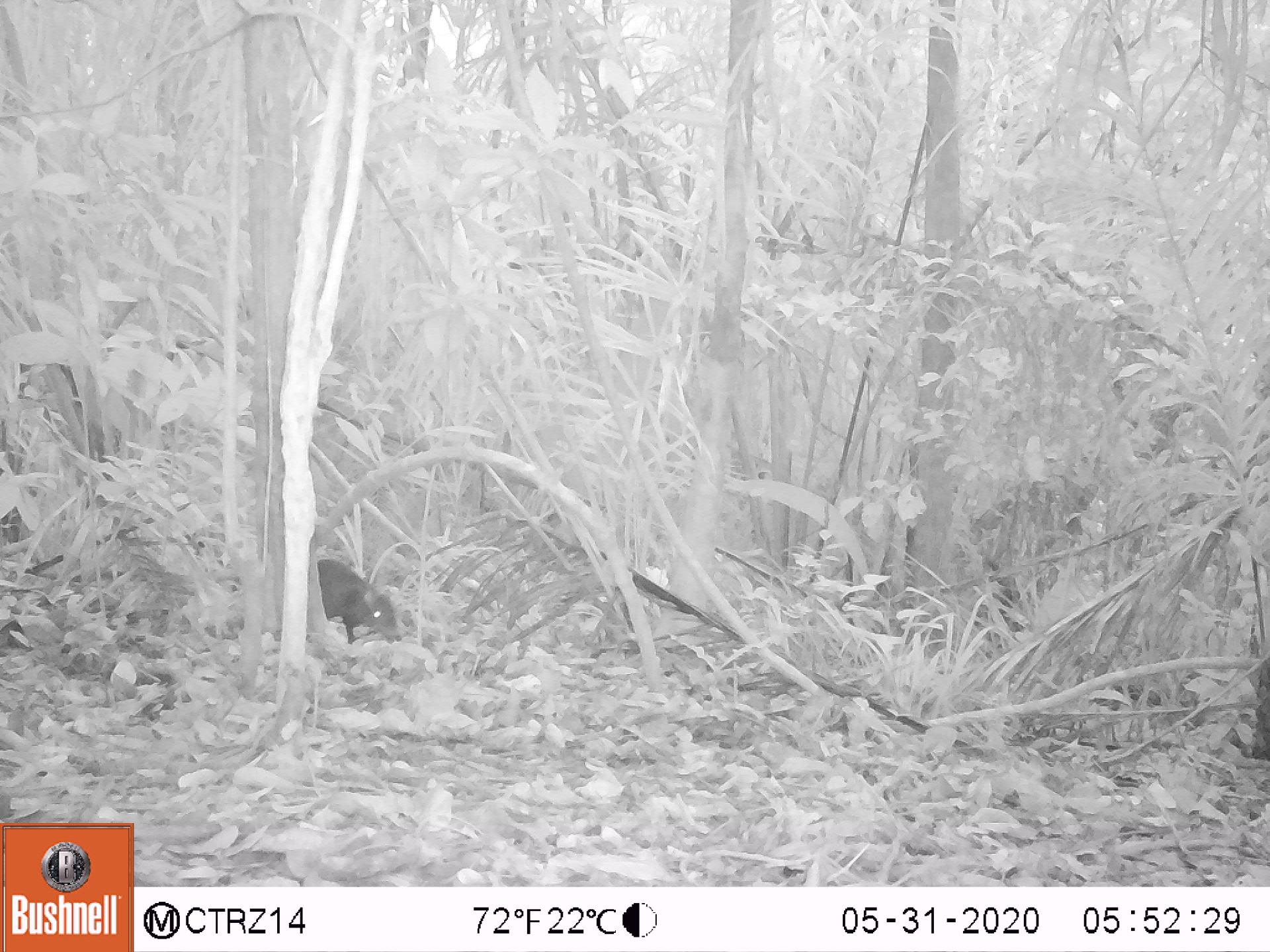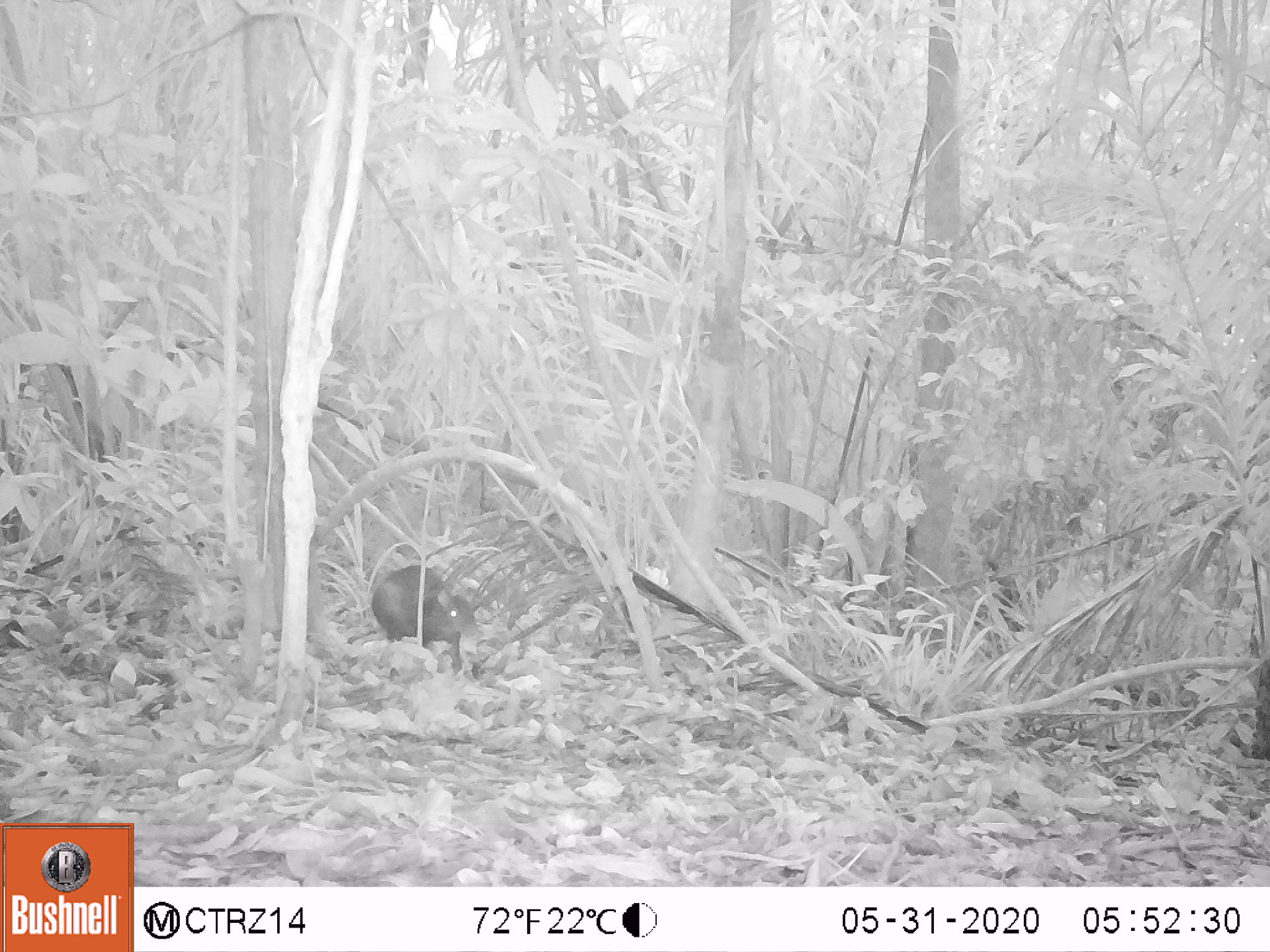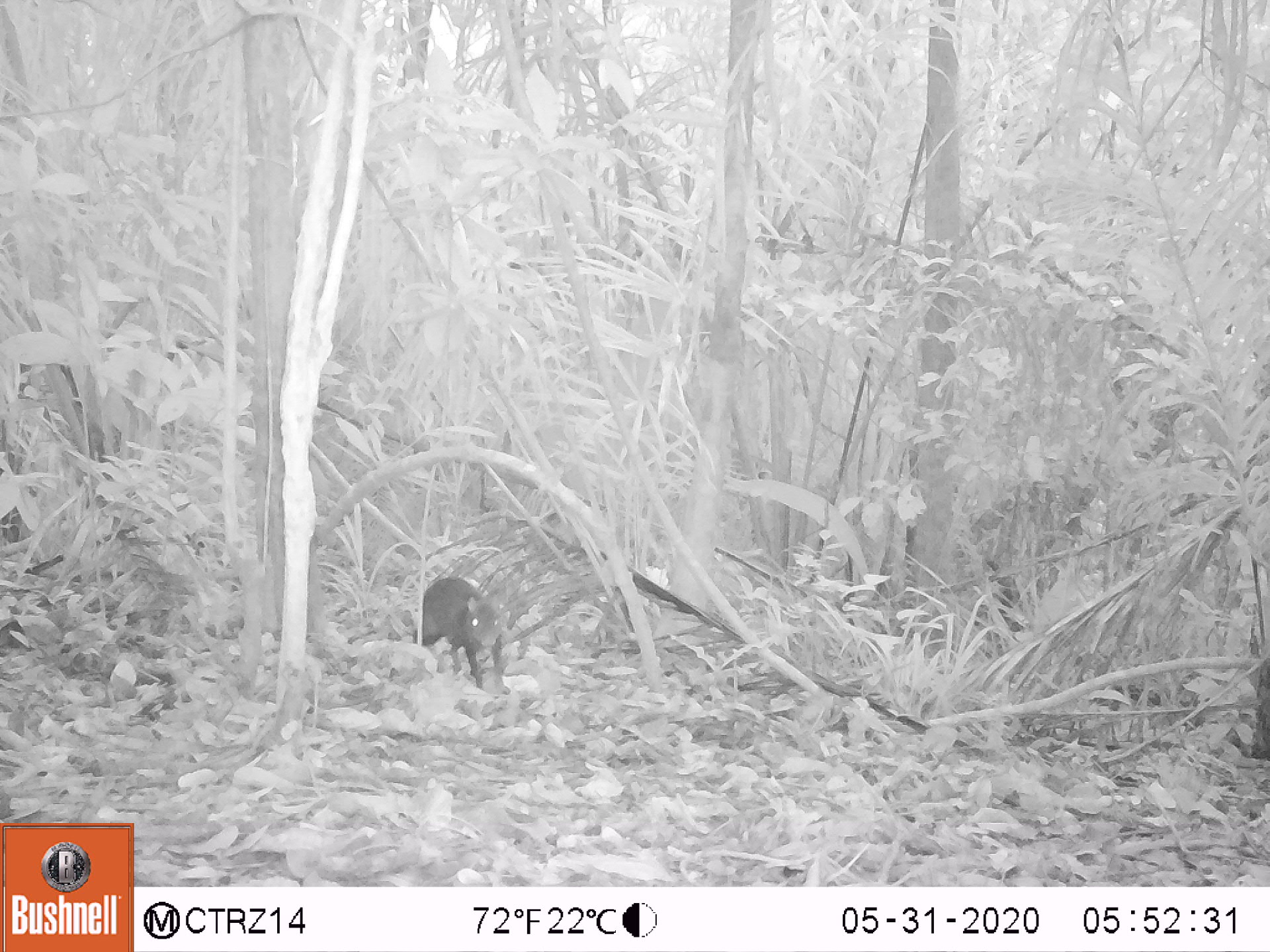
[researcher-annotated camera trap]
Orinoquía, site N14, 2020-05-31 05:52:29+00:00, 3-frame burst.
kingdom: Animalia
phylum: Chordata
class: Mammalia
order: Rodentia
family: Dasyproctidae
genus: Dasyprocta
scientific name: Dasyprocta fuliginosa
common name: black agouti